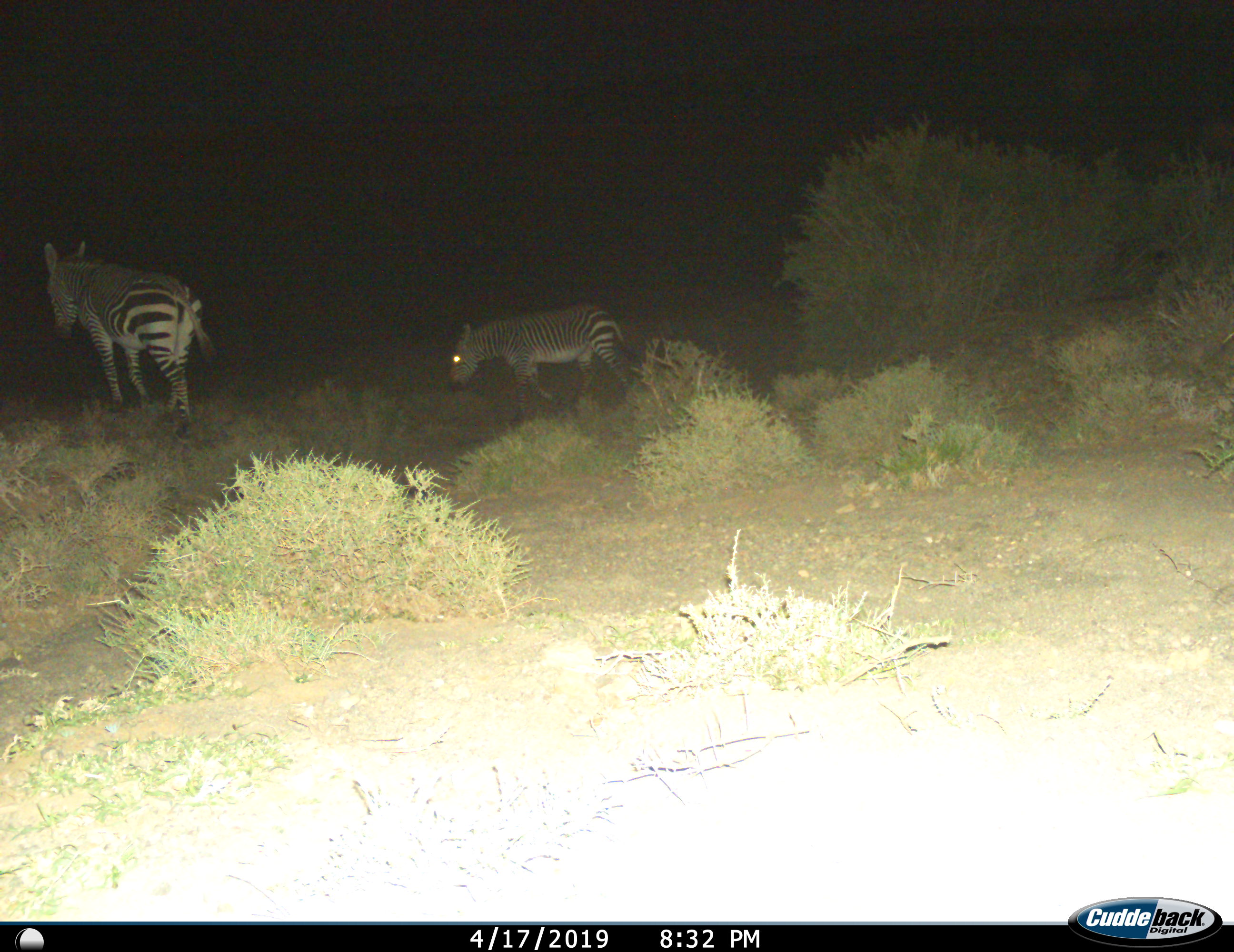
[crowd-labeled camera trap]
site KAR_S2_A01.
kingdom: Animalia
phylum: Chordata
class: Mammalia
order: Perissodactyla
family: Equidae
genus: Equus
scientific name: Equus zebra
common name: mountain zebra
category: zebramountain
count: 2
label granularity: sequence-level